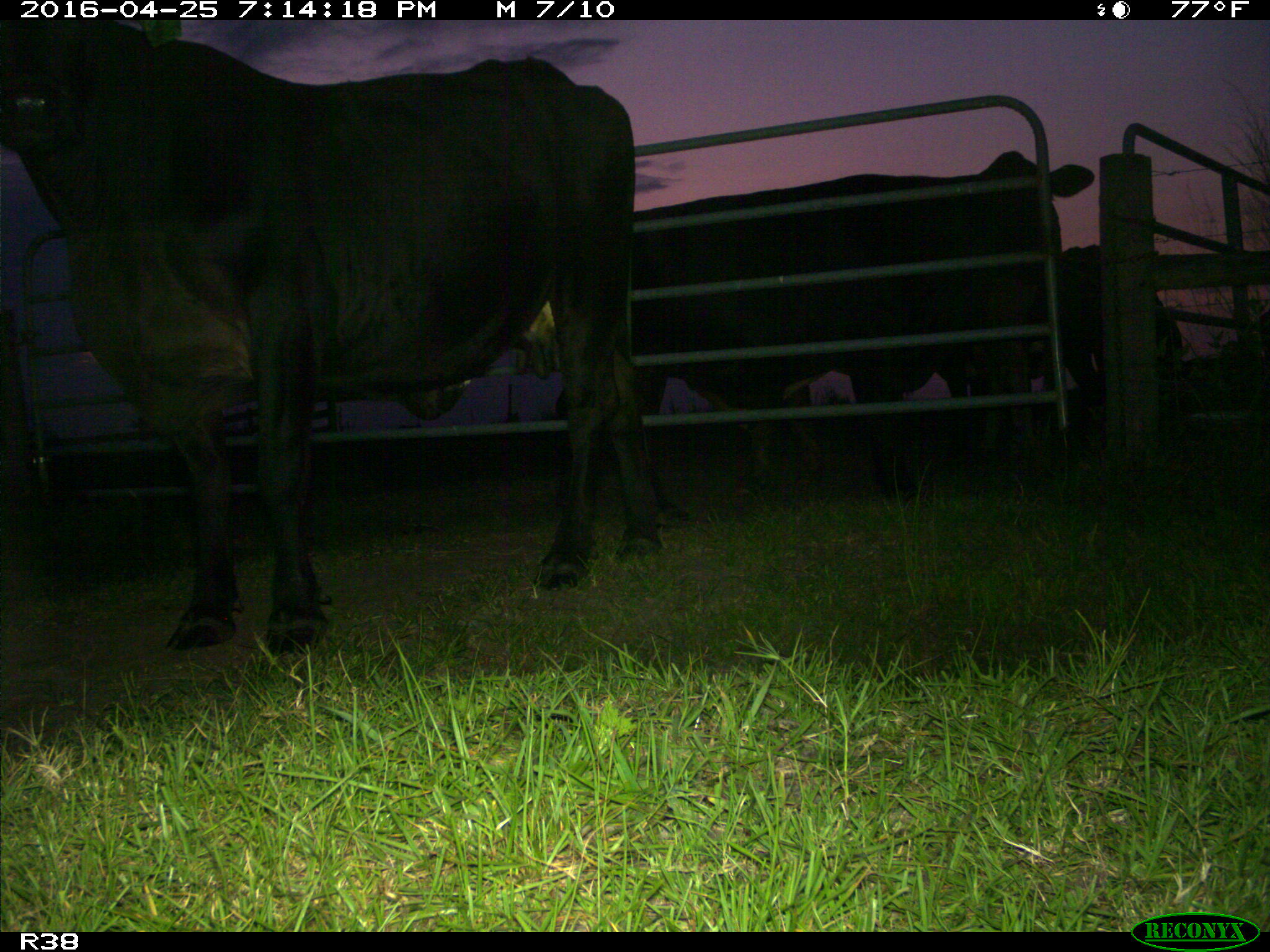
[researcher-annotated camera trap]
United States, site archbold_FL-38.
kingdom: Animalia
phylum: Chordata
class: Mammalia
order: Artiodactyla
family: Bovidae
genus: Bos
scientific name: Bos taurus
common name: domestic cow